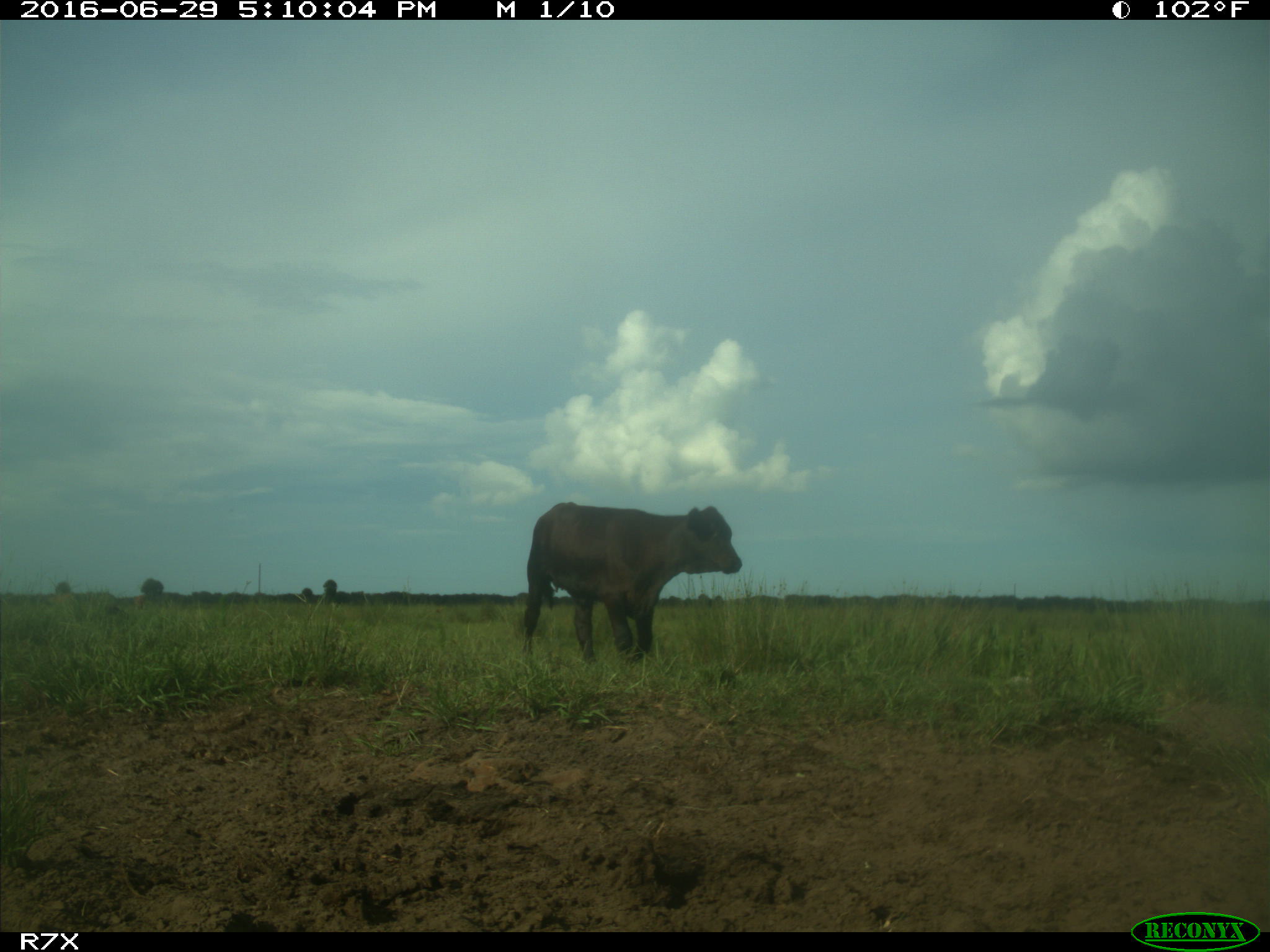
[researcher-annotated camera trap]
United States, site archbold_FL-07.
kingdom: Animalia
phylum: Chordata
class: Mammalia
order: Artiodactyla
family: Bovidae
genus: Bos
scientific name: Bos taurus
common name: domestic cow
Bos taurus (domestic cow).